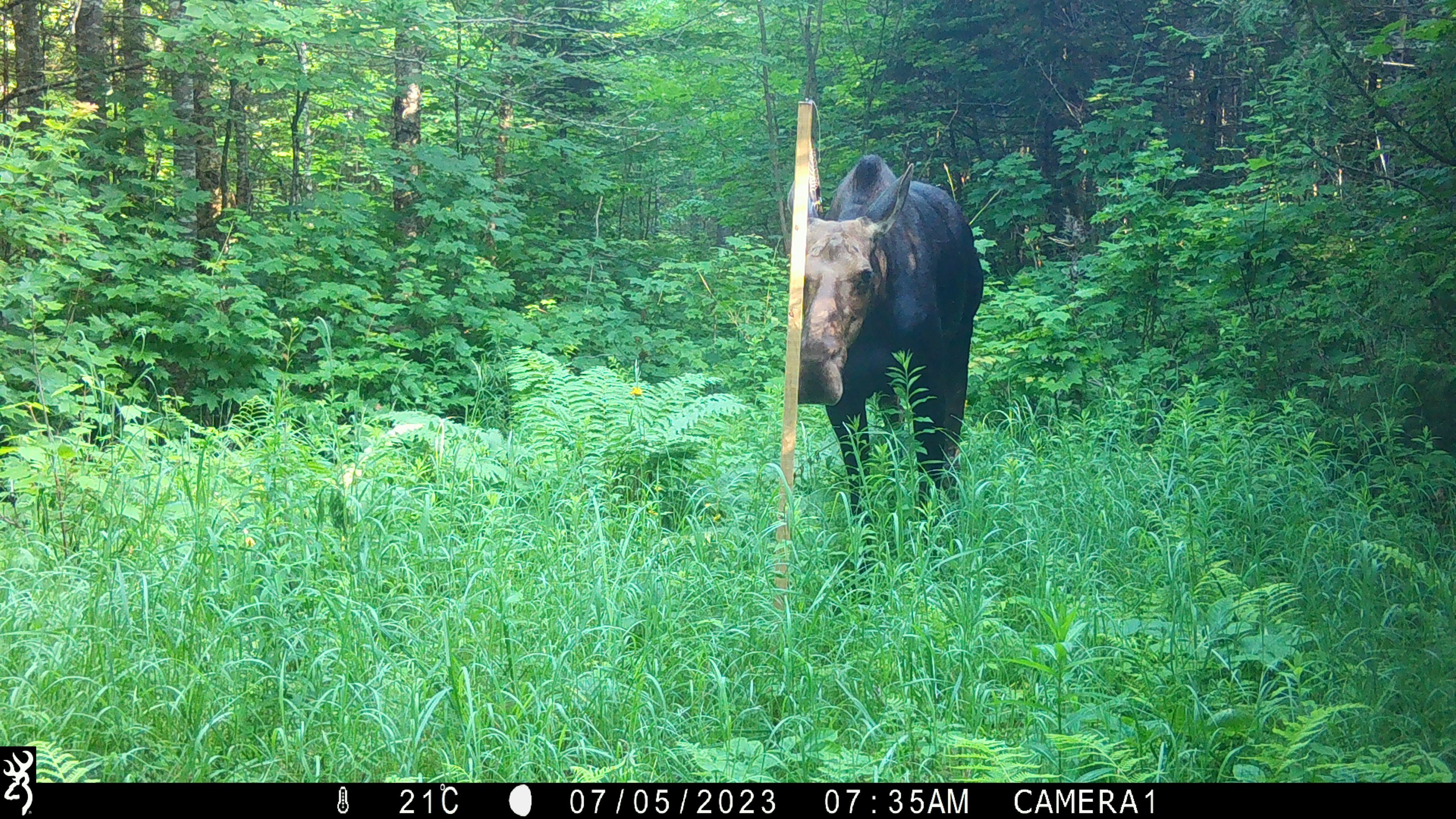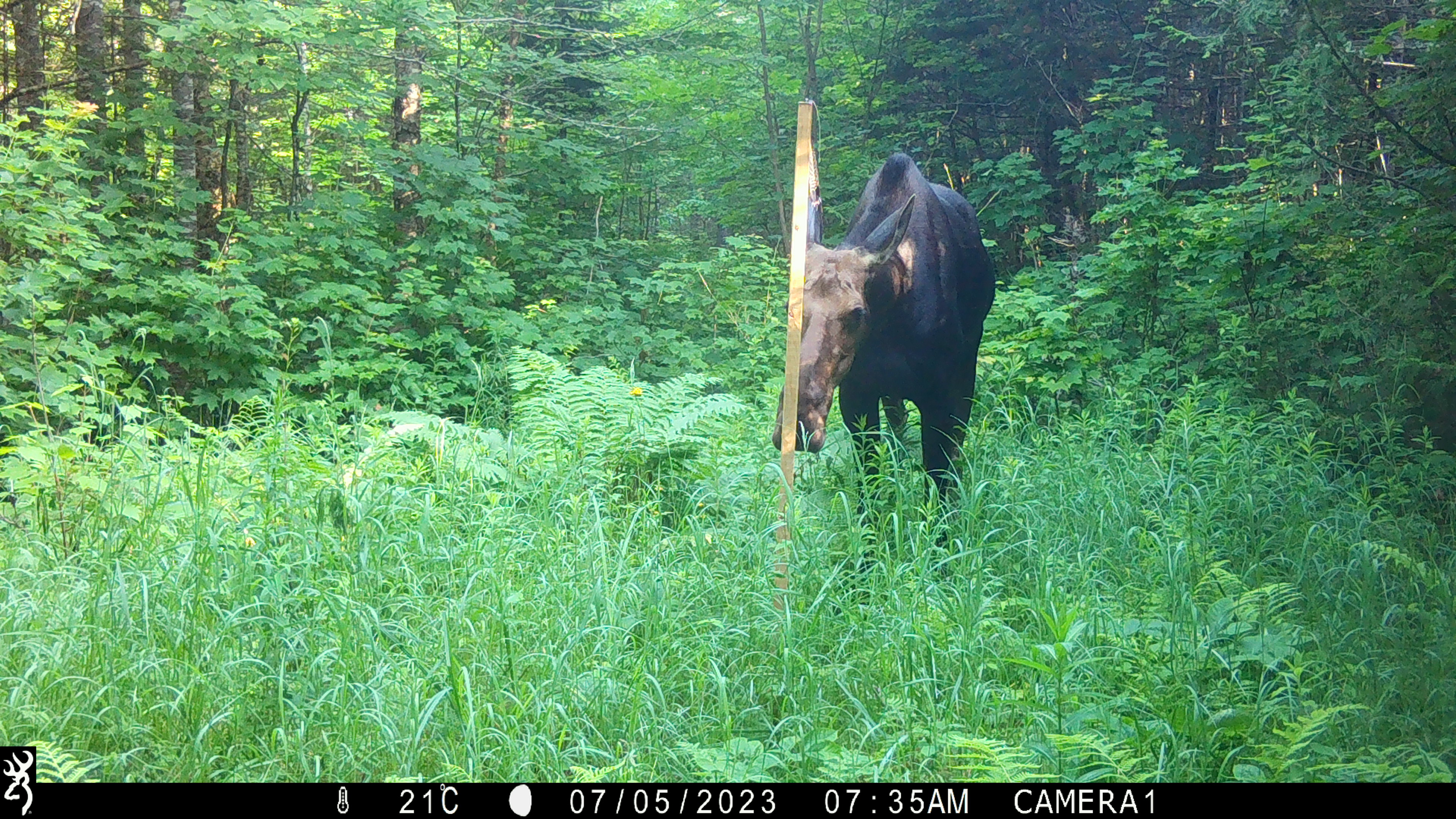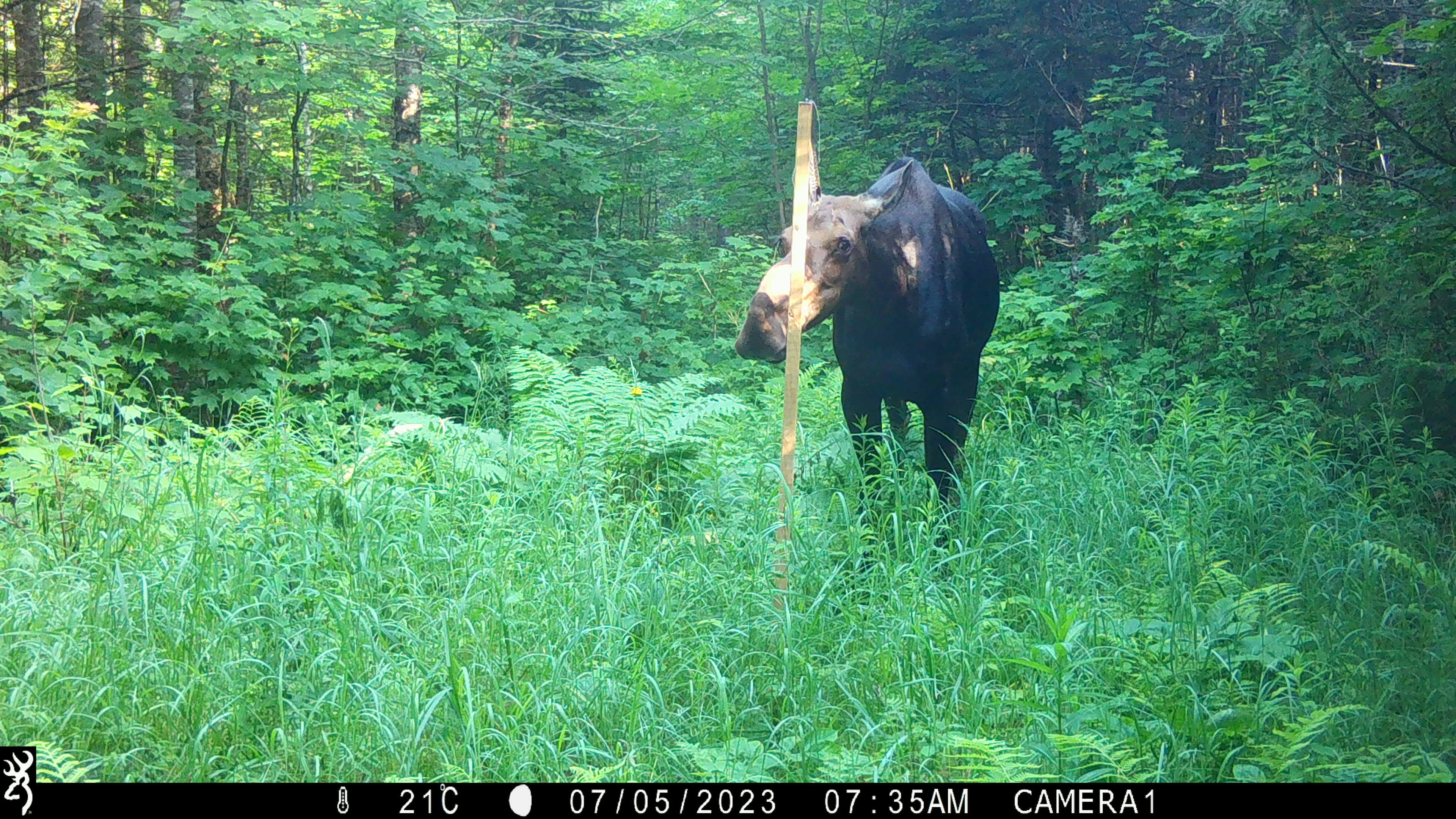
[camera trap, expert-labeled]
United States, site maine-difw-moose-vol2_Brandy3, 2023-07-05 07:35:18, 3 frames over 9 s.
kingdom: Animalia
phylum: Chordata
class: Mammalia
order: Artiodactyla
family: Cervidae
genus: Alces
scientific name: Alces alces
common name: moose